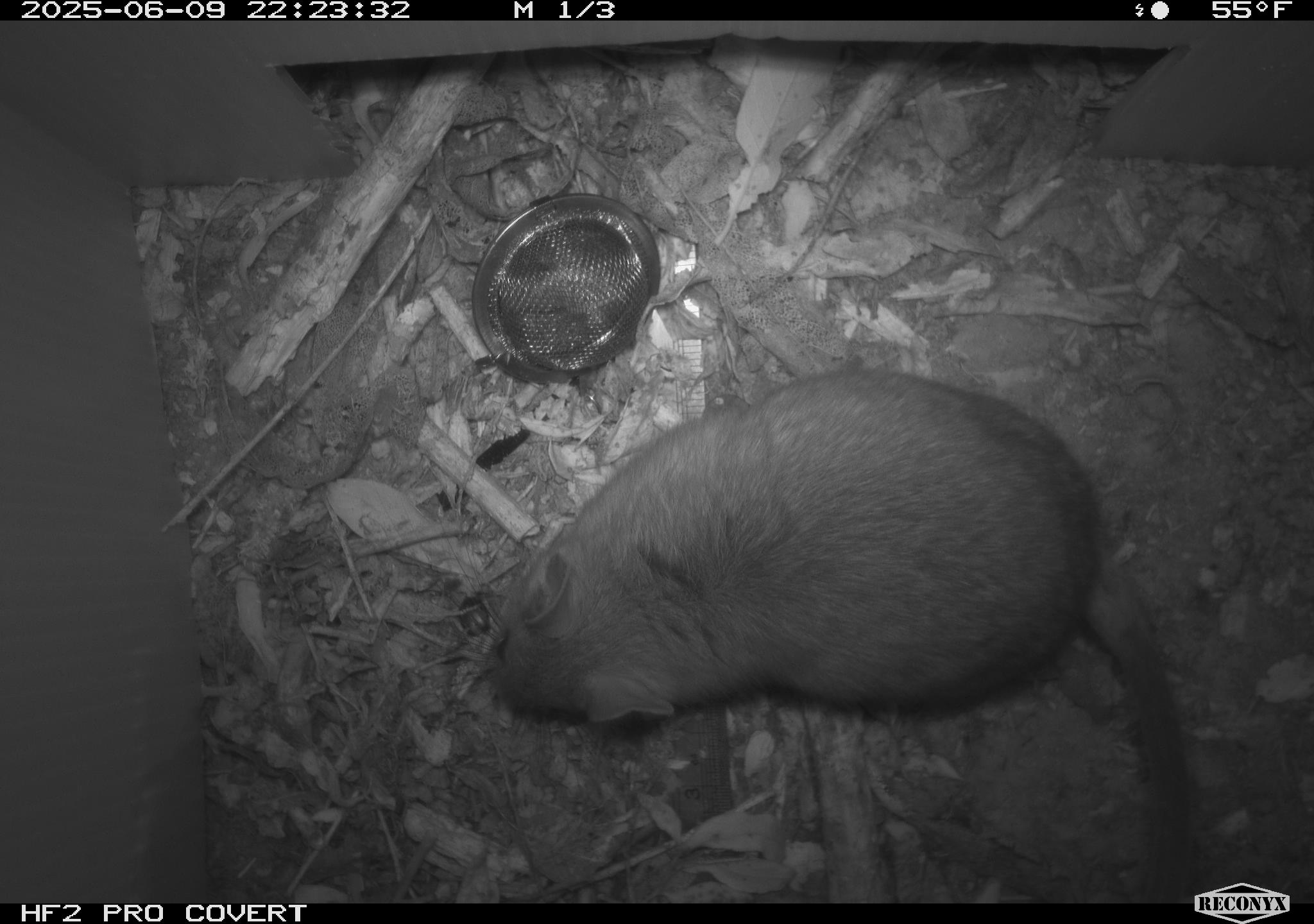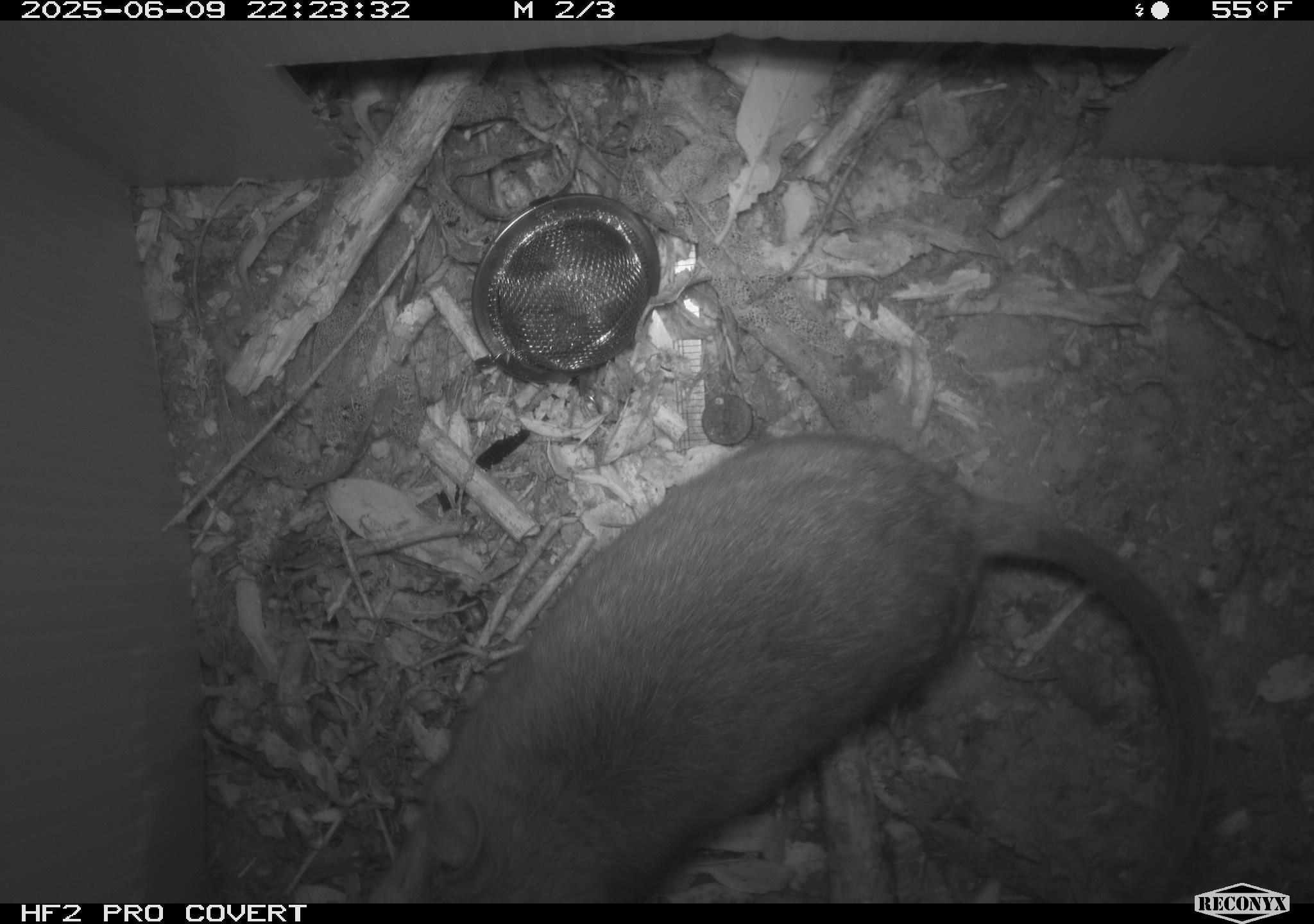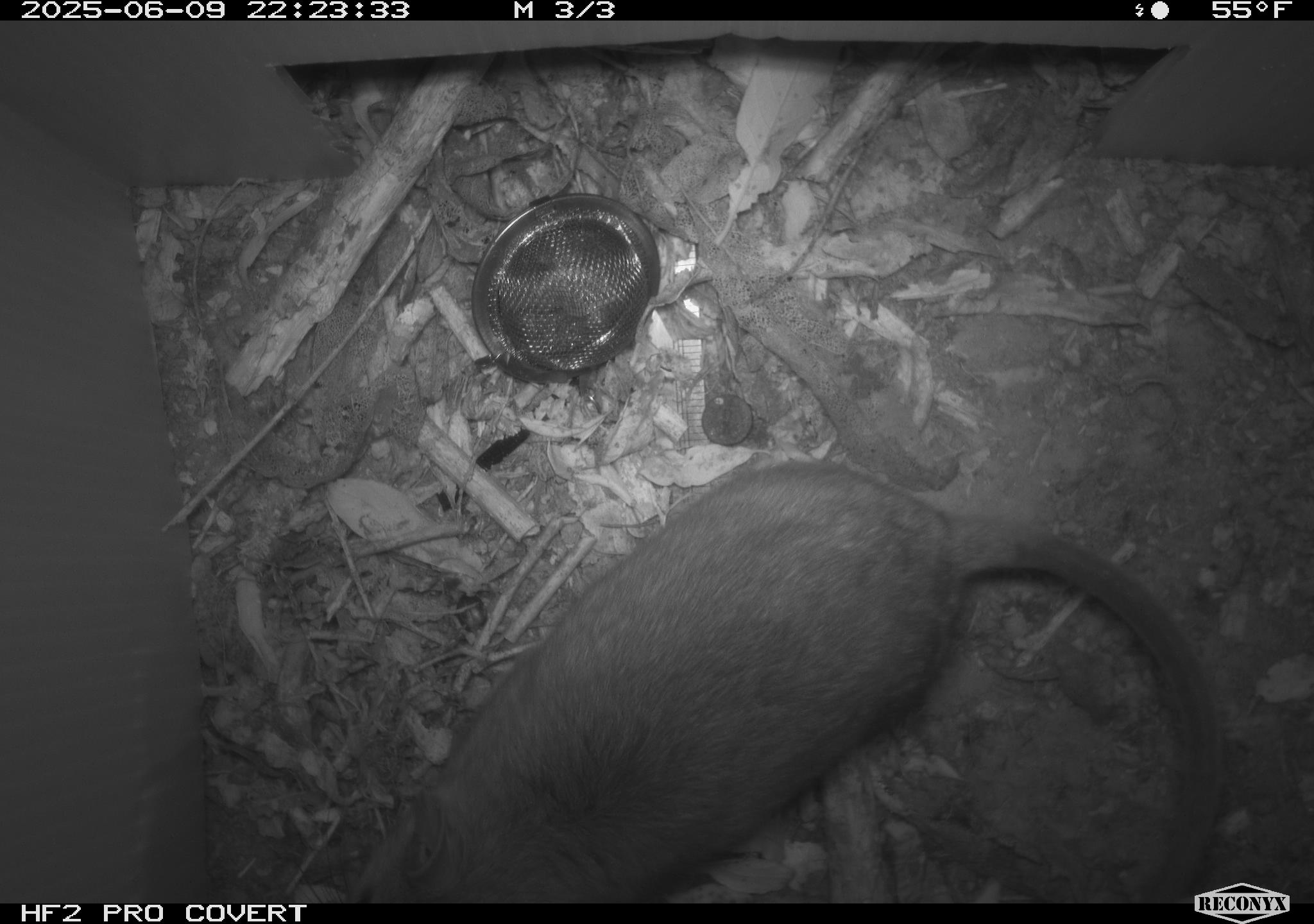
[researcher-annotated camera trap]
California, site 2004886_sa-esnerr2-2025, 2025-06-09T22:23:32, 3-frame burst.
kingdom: Animalia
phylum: Chordata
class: Mammalia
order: Rodentia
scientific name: Rodentia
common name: rodent